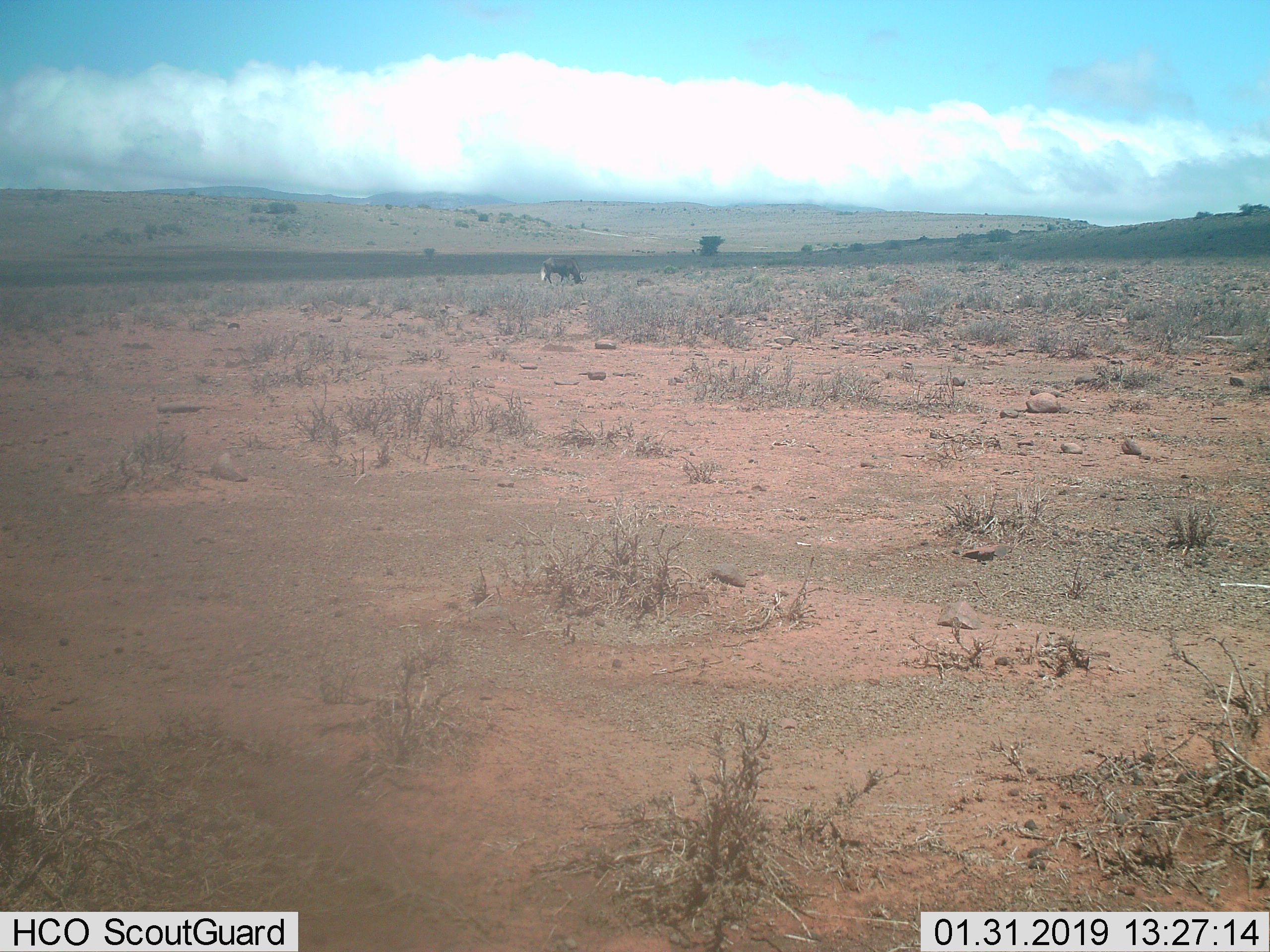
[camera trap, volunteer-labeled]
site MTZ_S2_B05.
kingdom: Animalia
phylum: Chordata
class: Mammalia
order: Artiodactyla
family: Bovidae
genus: Connochaetes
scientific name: Connochaetes gnou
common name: black wildebeest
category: wildebeestblack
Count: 1.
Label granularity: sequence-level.